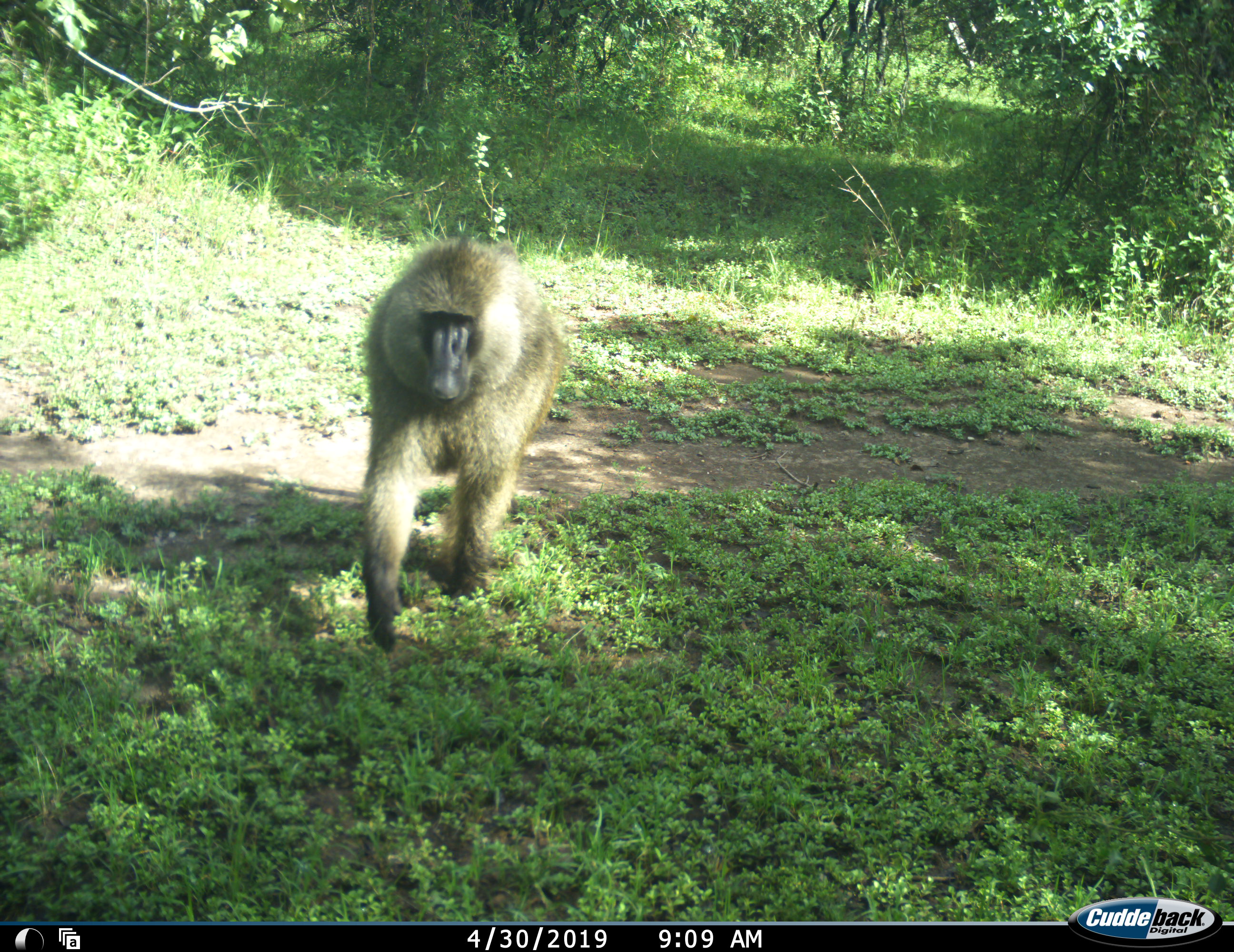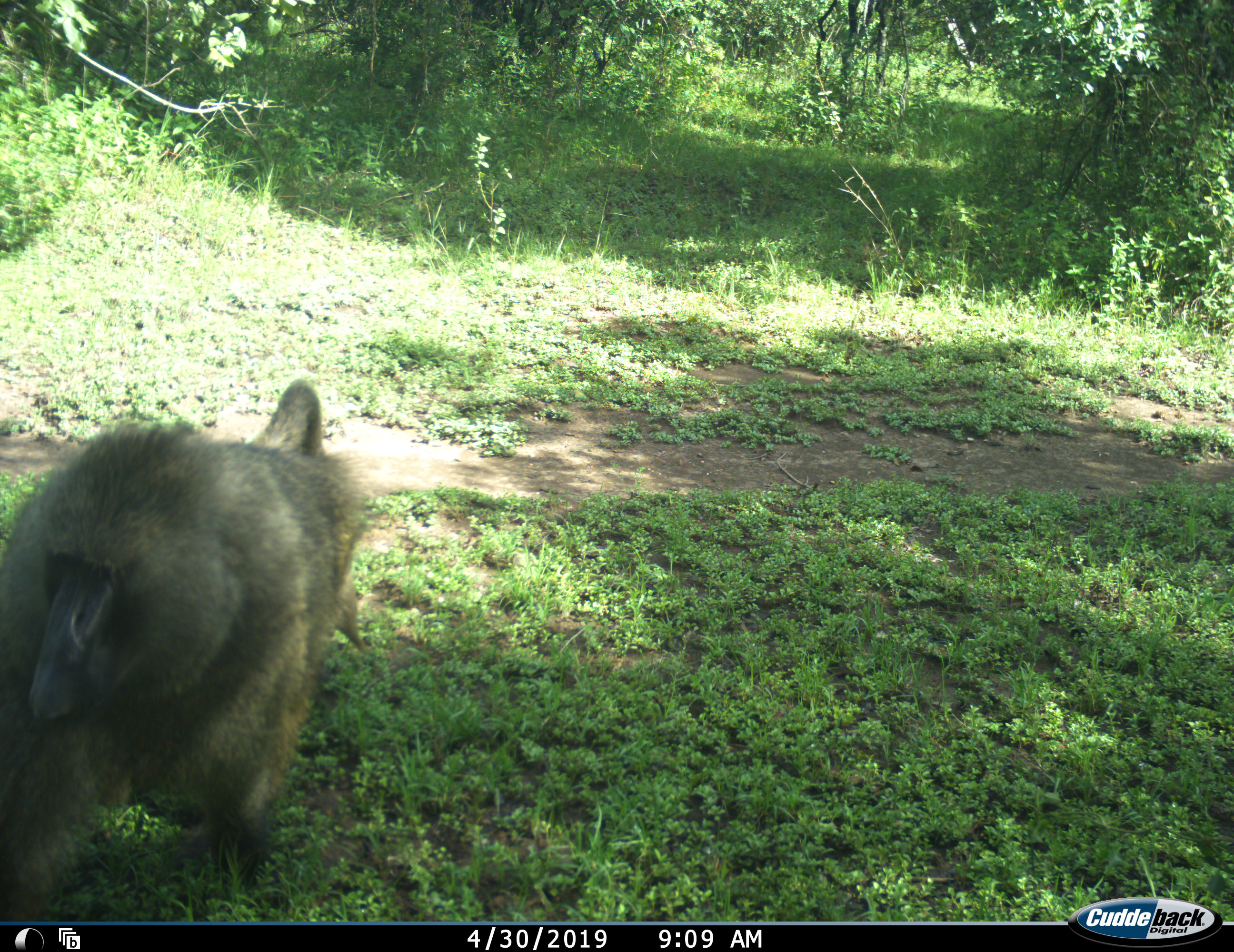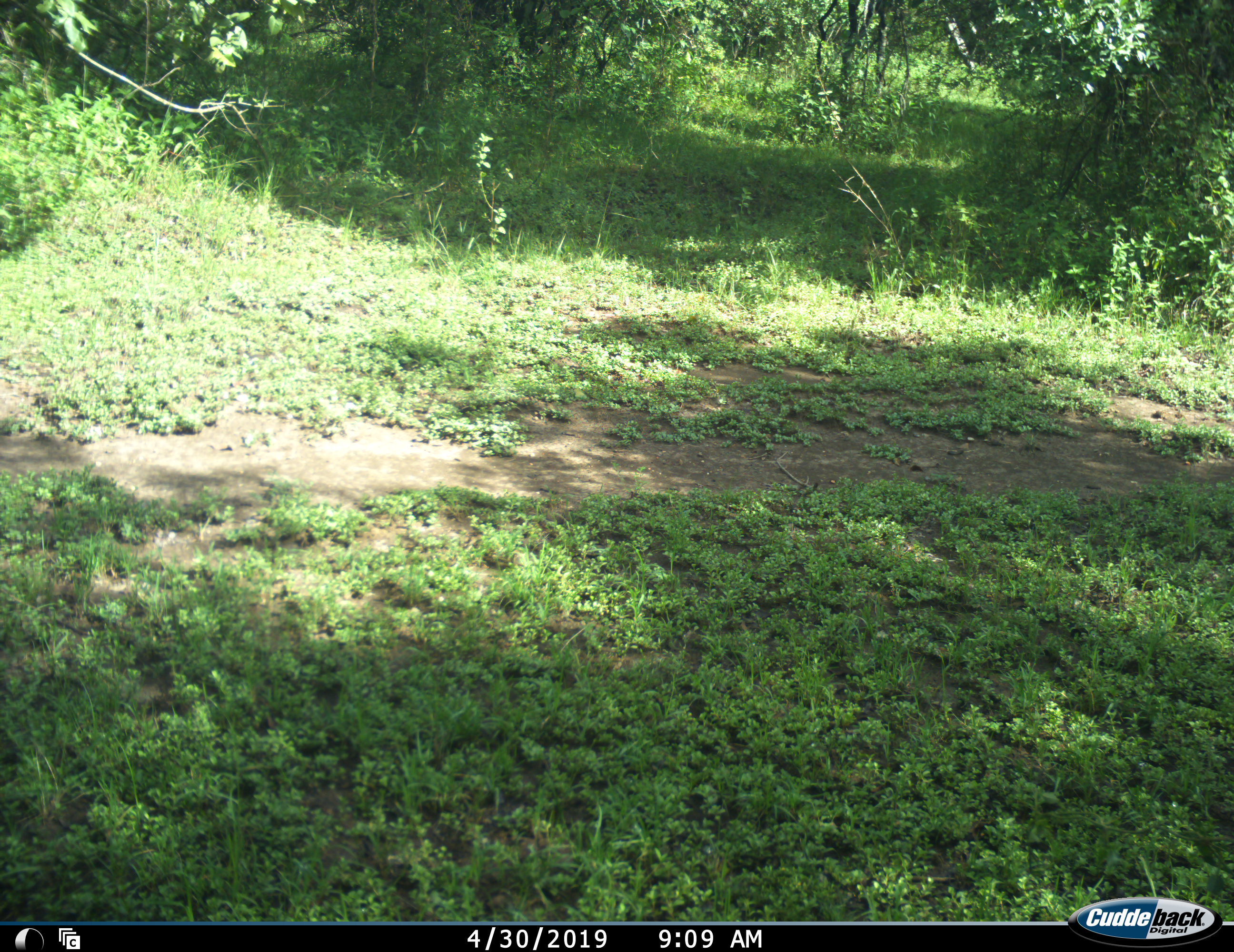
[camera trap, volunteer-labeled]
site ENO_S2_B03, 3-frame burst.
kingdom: Animalia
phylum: Chordata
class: Mammalia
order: Primates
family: Cercopithecidae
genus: Papio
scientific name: Papio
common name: baboon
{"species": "baboon (Papio)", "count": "1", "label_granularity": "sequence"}